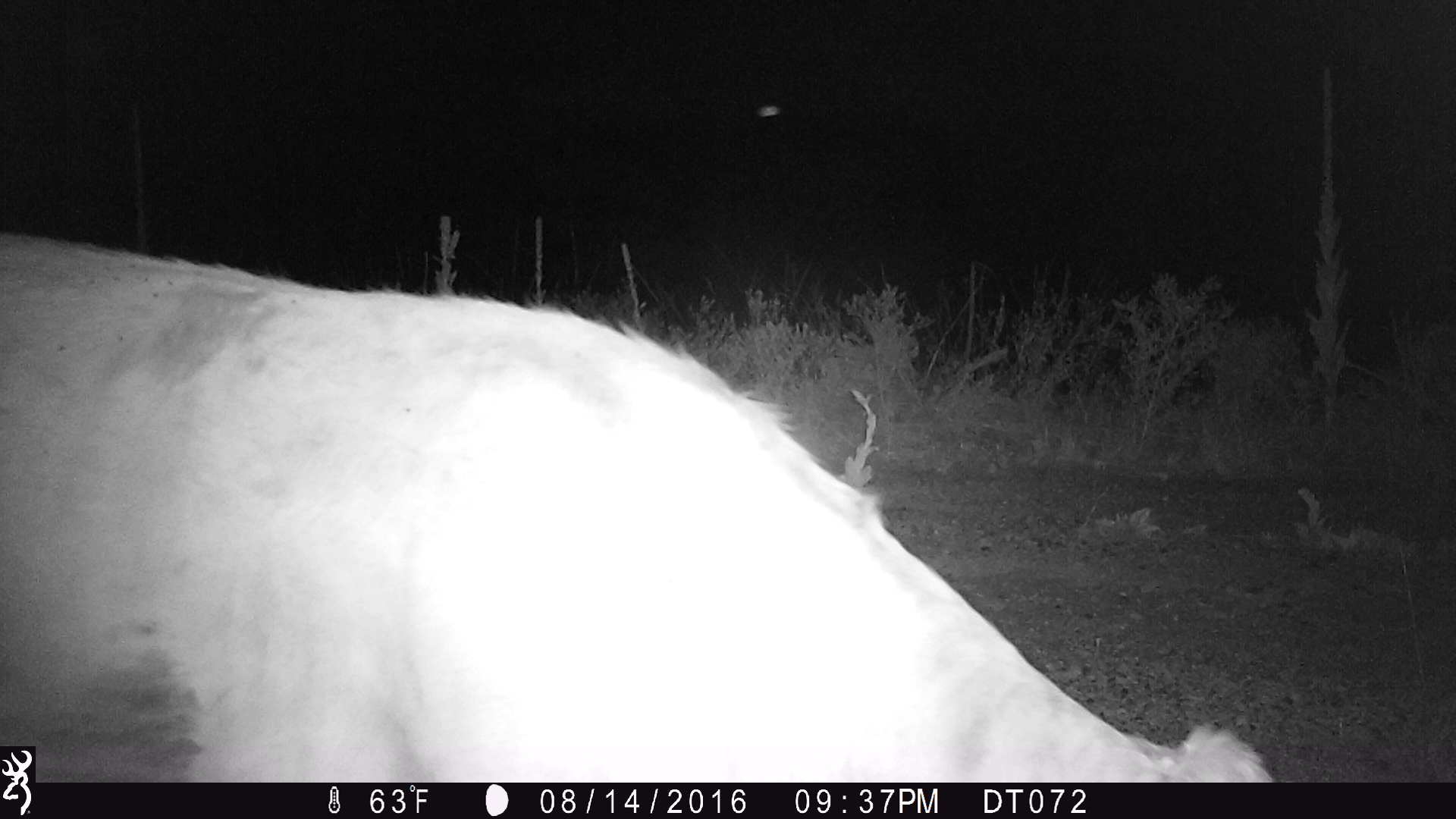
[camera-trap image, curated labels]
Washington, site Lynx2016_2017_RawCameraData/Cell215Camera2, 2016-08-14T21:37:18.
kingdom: Animalia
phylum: Chordata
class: Mammalia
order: Artiodactyla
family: Bovidae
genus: Bos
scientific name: Bos taurus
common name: domestic cattle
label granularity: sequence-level